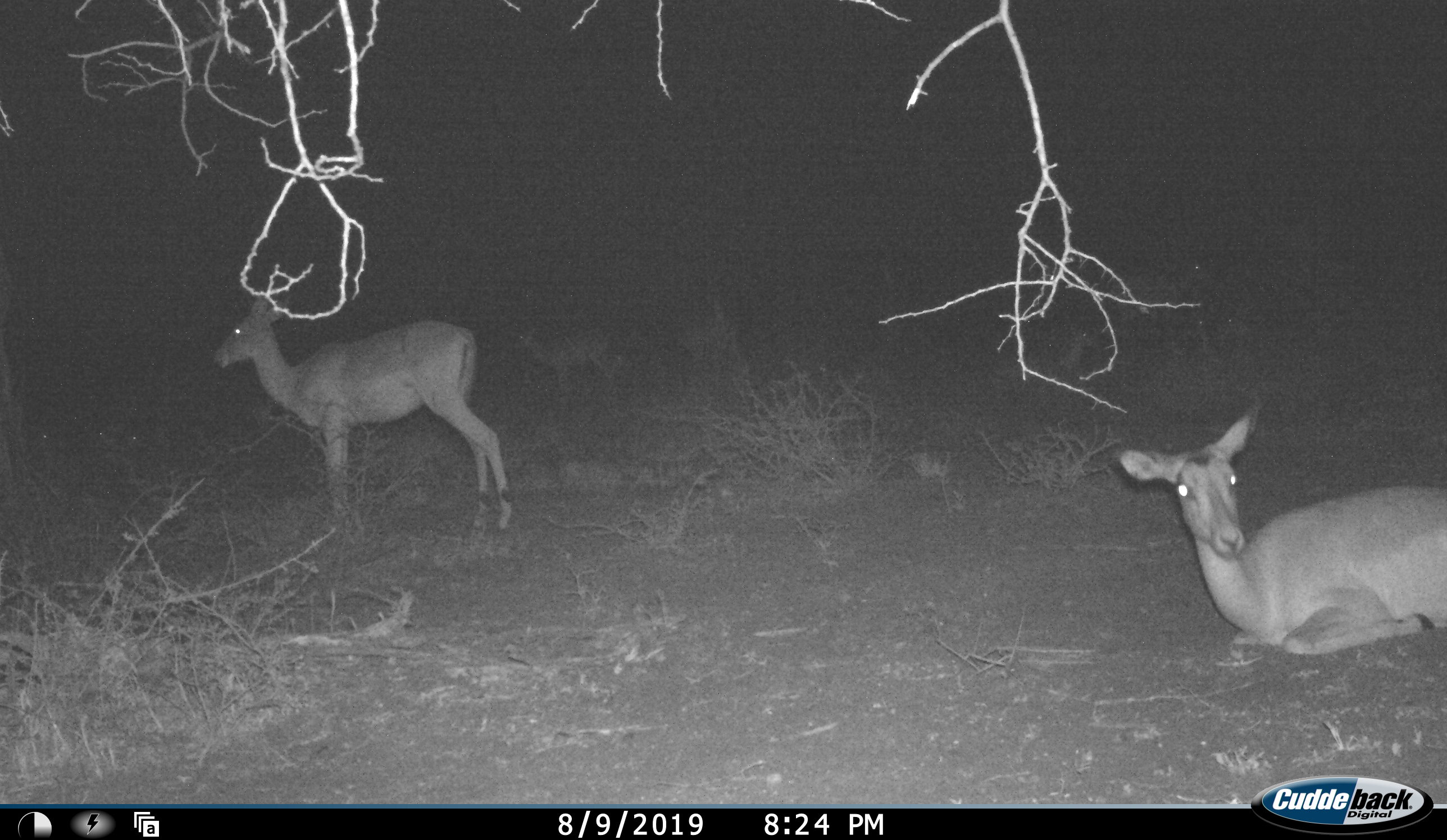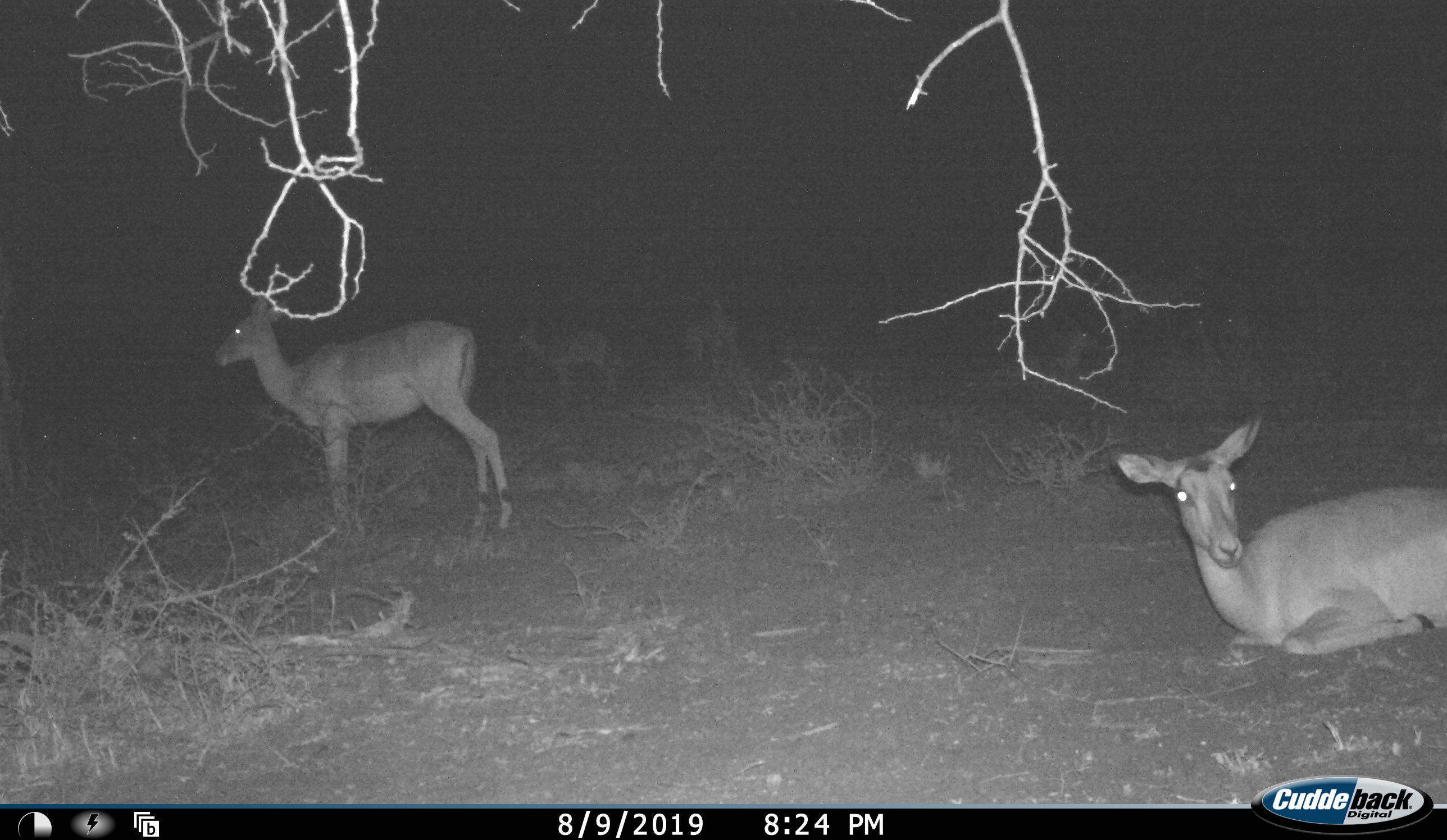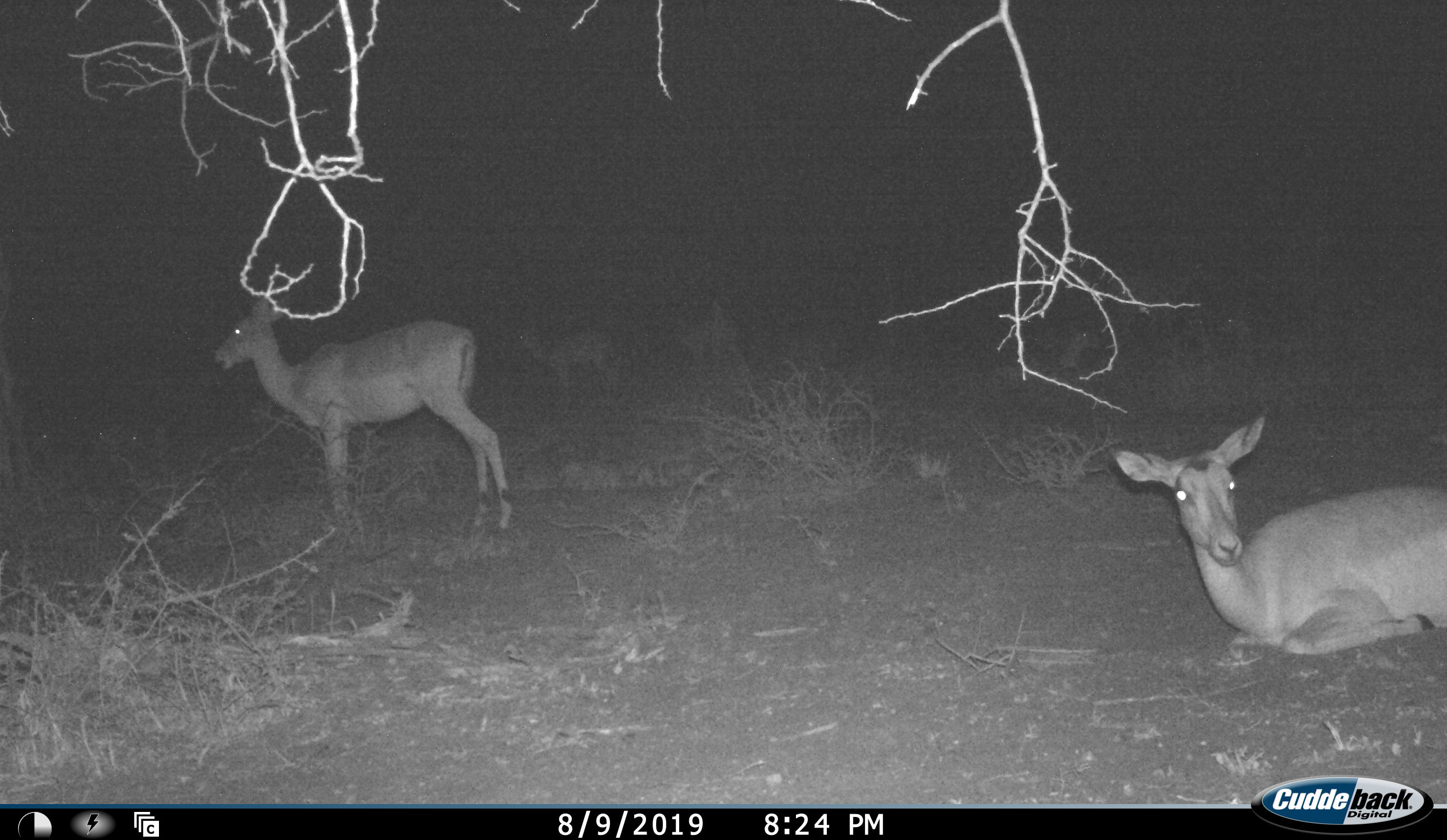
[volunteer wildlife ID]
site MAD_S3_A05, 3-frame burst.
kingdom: Animalia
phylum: Chordata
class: Mammalia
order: Artiodactyla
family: Bovidae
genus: Aepyceros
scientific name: Aepyceros melampus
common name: impala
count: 7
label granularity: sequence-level